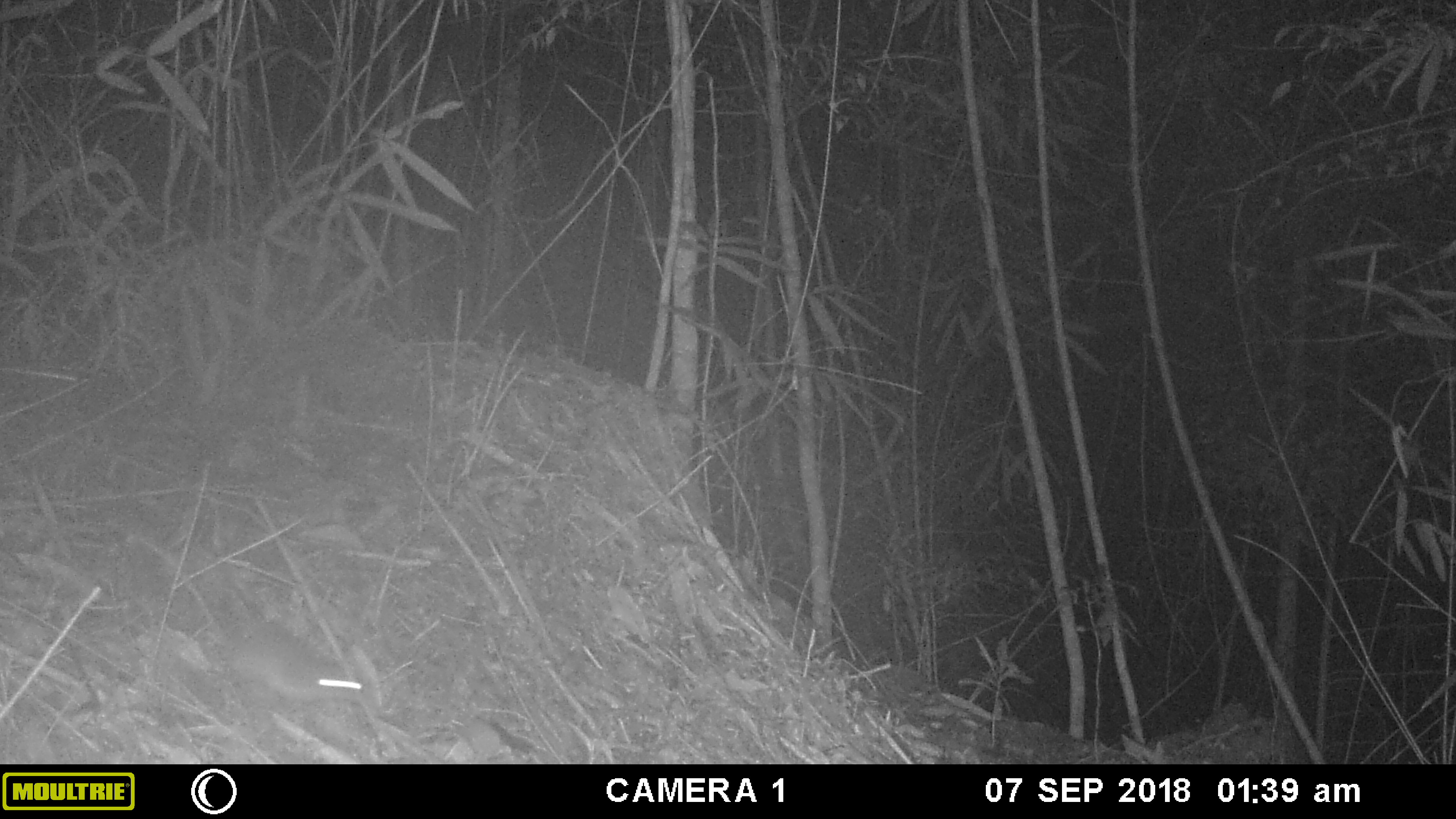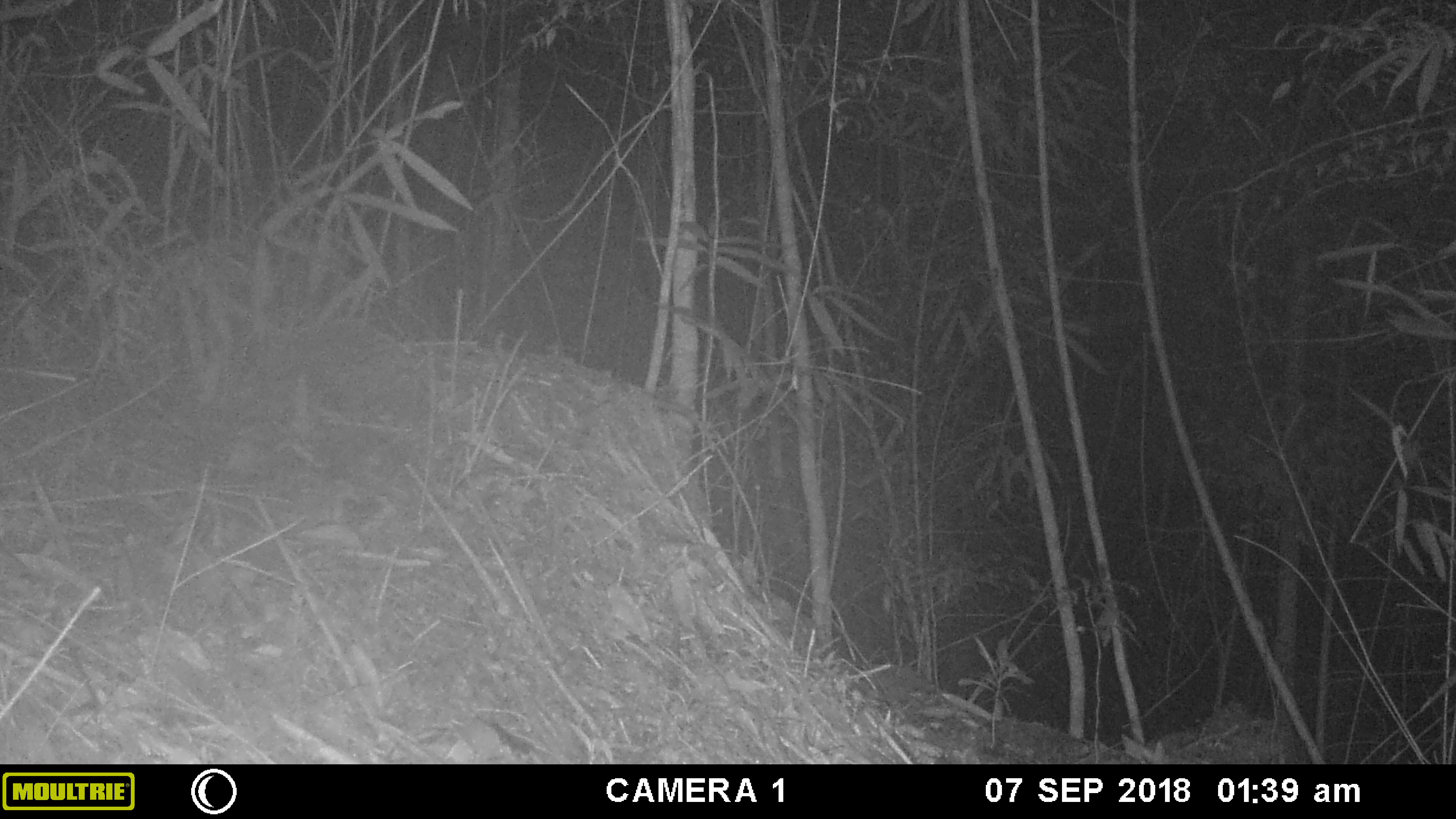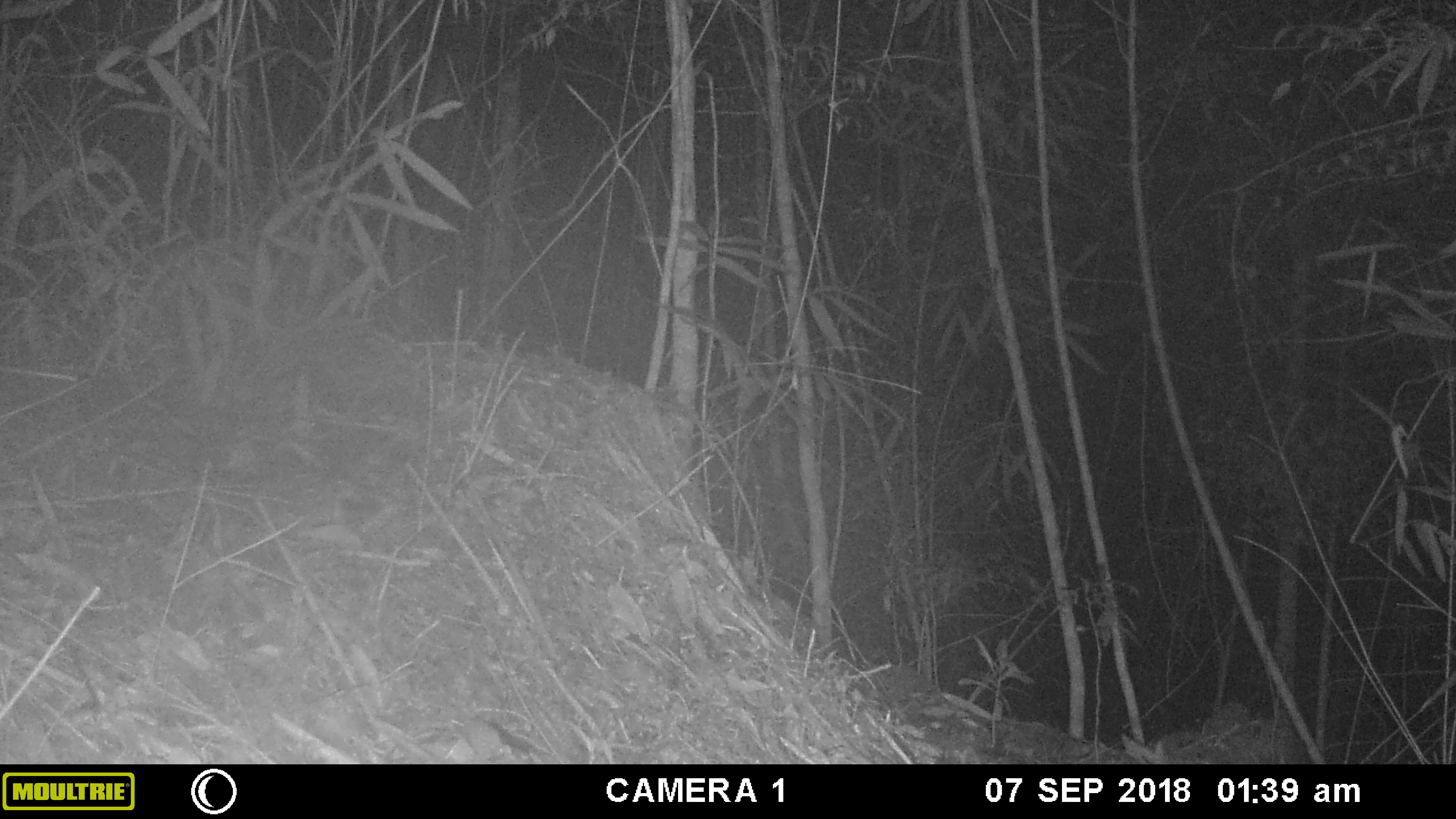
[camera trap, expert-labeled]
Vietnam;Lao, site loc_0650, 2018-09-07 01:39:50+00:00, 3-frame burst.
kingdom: Animalia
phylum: Chordata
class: Mammalia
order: Rodentia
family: Muridae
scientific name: Muridae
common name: old-world mice and rats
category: unidentified murid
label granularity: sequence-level